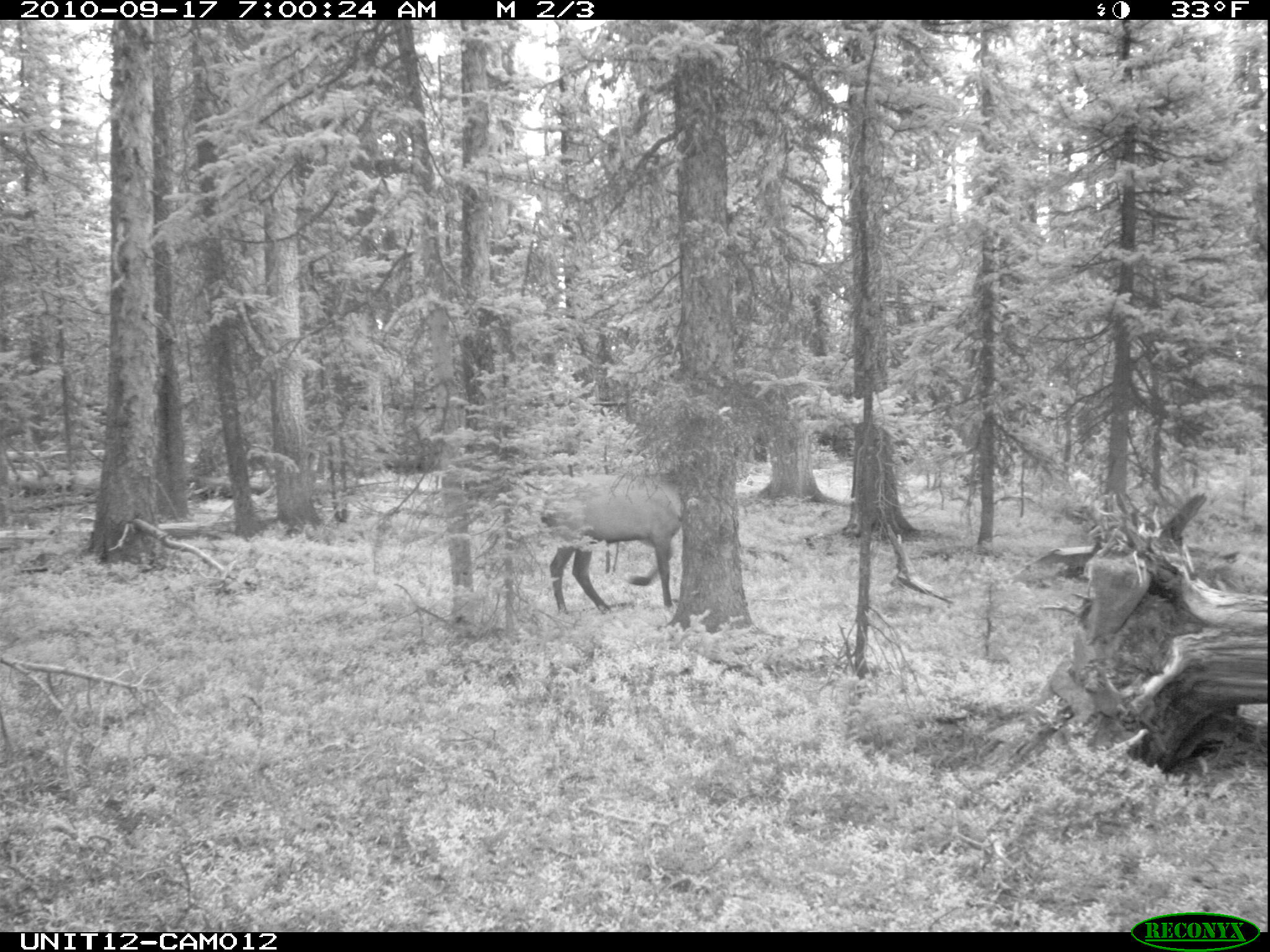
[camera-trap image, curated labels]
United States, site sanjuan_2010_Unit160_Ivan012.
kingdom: Animalia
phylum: Chordata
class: Mammalia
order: Artiodactyla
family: Cervidae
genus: Cervus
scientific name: Cervus elaphus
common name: red deer